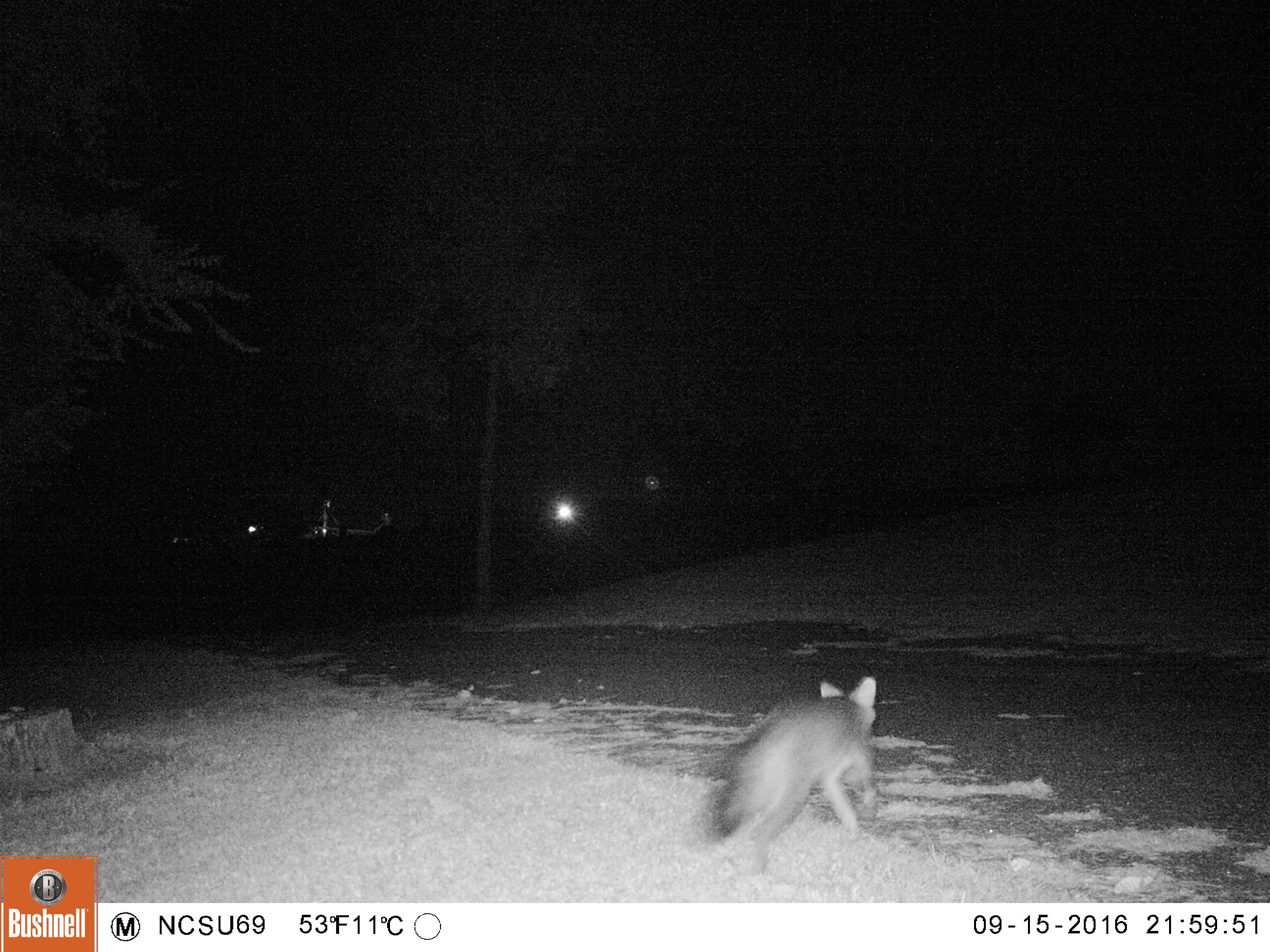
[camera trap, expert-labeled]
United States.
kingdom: Animalia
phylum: Chordata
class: Mammalia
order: Carnivora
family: Canidae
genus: Urocyon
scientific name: Urocyon cinereoargenteus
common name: gray fox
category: Grey Fox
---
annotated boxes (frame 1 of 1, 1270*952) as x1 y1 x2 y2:
Grey Fox: 671 671 901 872